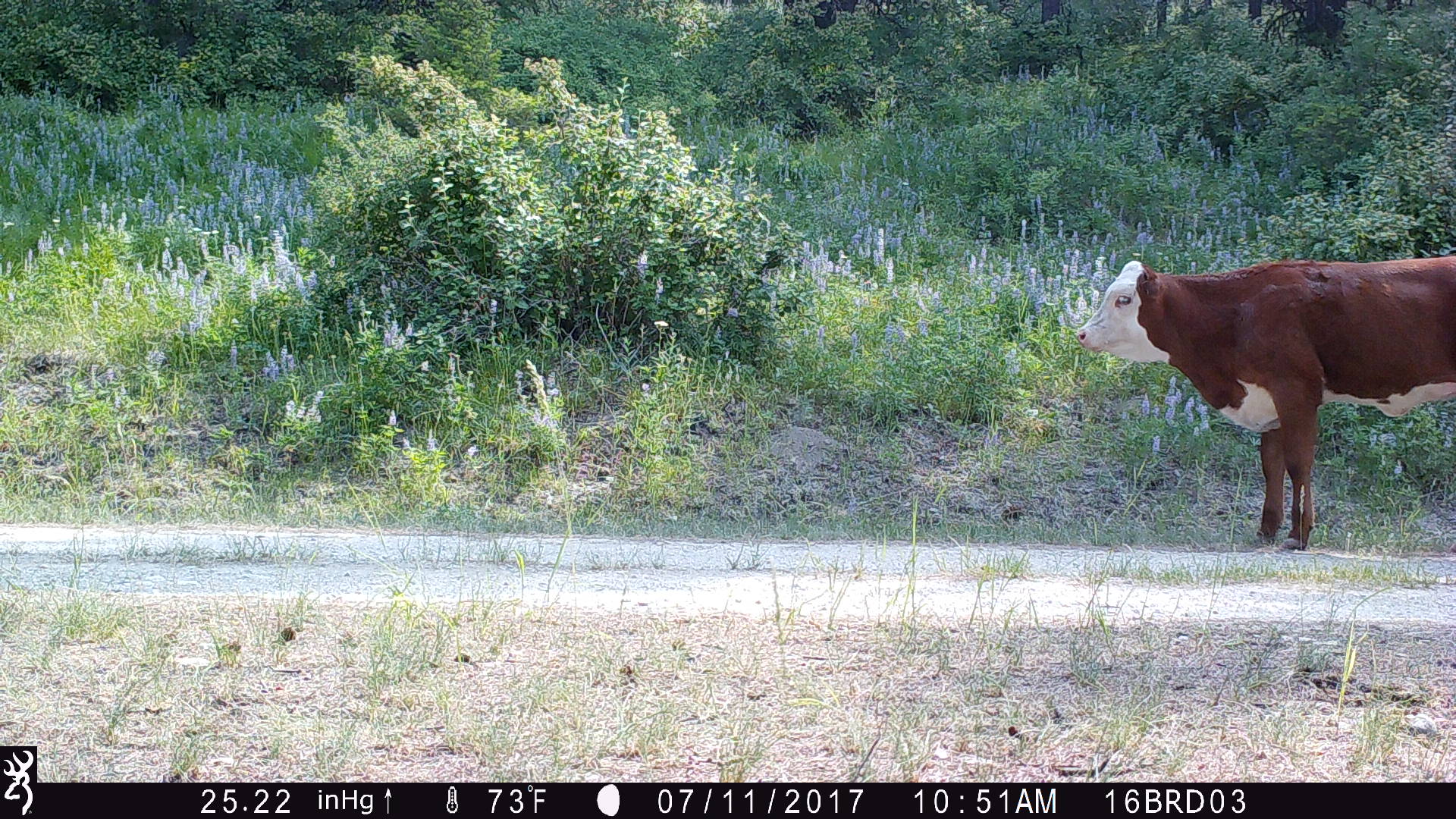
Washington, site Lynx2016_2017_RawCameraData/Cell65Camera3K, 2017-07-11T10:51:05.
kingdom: Animalia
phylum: Chordata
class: Mammalia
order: Artiodactyla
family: Bovidae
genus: Bos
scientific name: Bos taurus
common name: domestic cattle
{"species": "domestic cattle (Bos taurus)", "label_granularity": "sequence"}